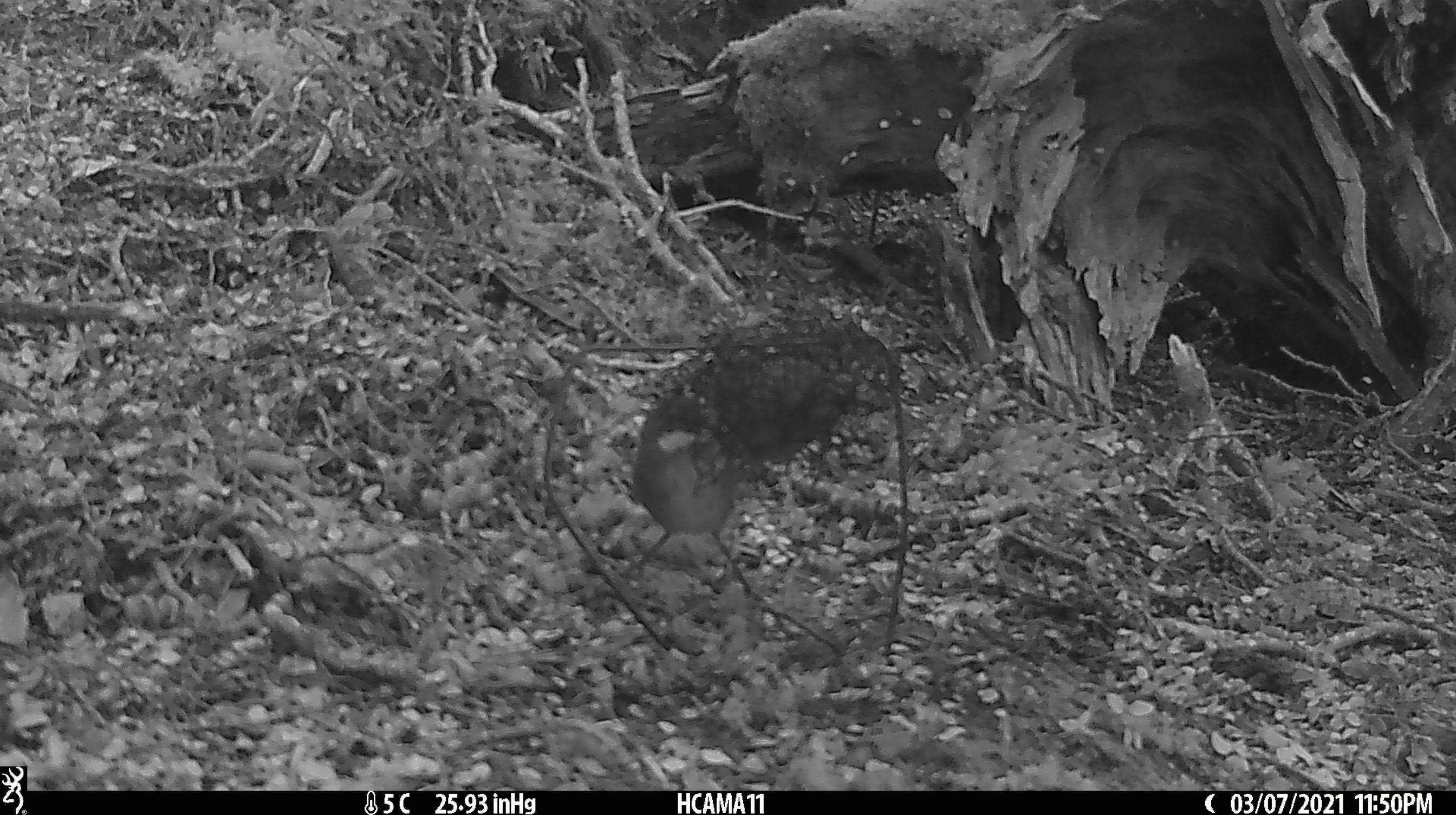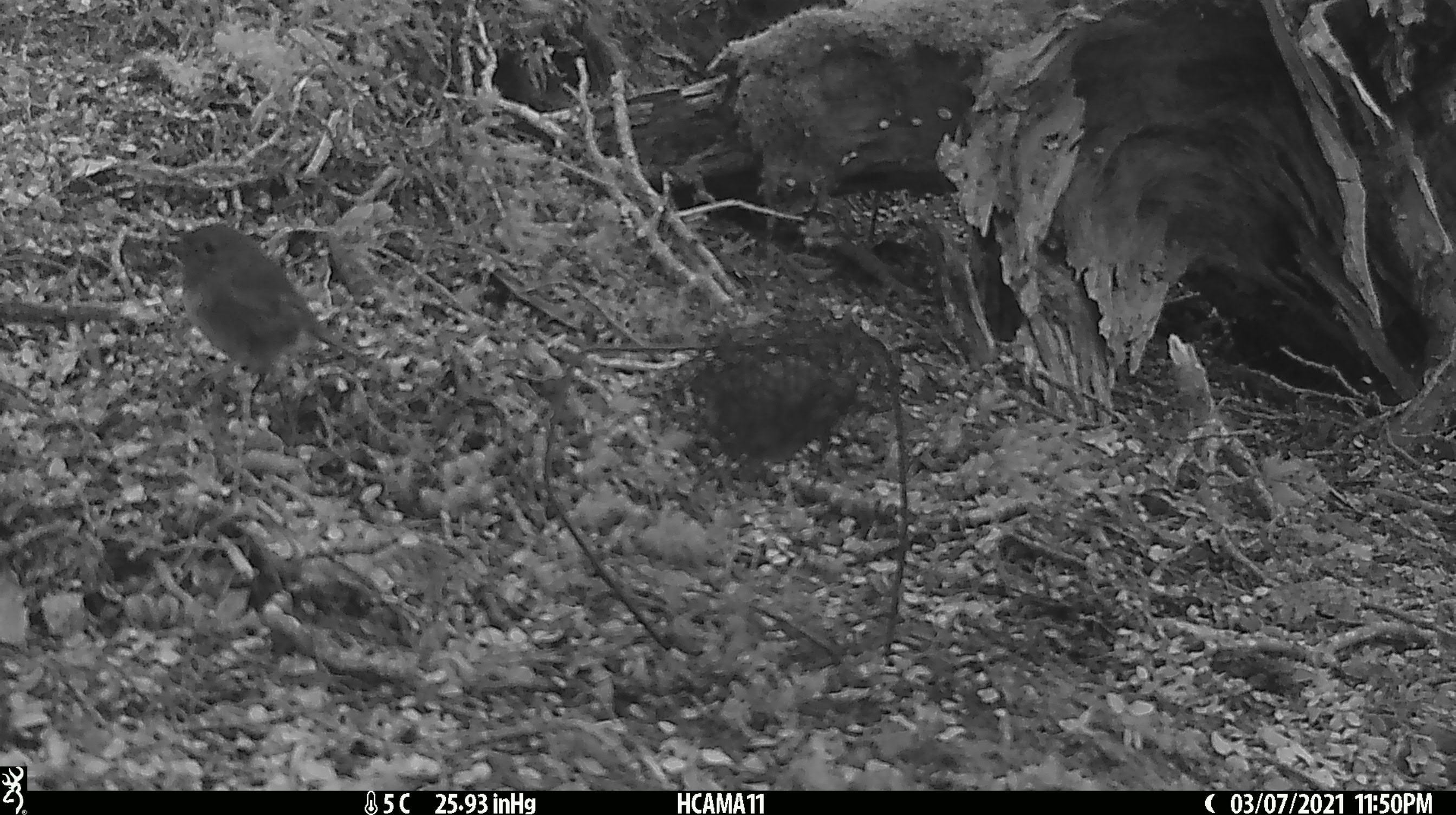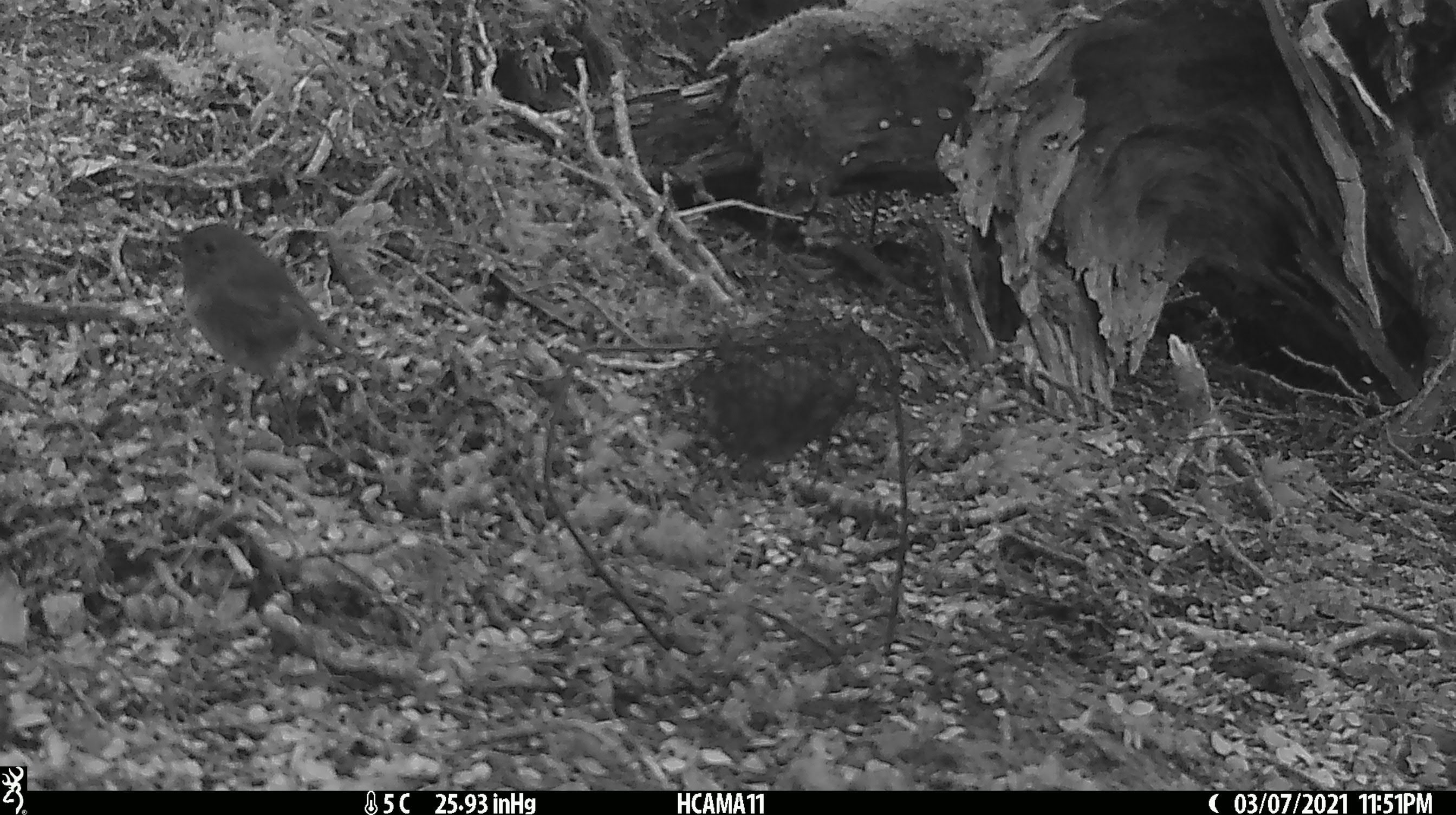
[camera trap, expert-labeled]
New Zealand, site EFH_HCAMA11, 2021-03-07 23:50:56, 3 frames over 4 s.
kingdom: Animalia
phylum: Chordata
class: Aves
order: Passeriformes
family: Petroicidae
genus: Petroica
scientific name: Petroica australis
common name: new zealand robin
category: robin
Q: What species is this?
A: Robin (new zealand robin) (Petroica australis).